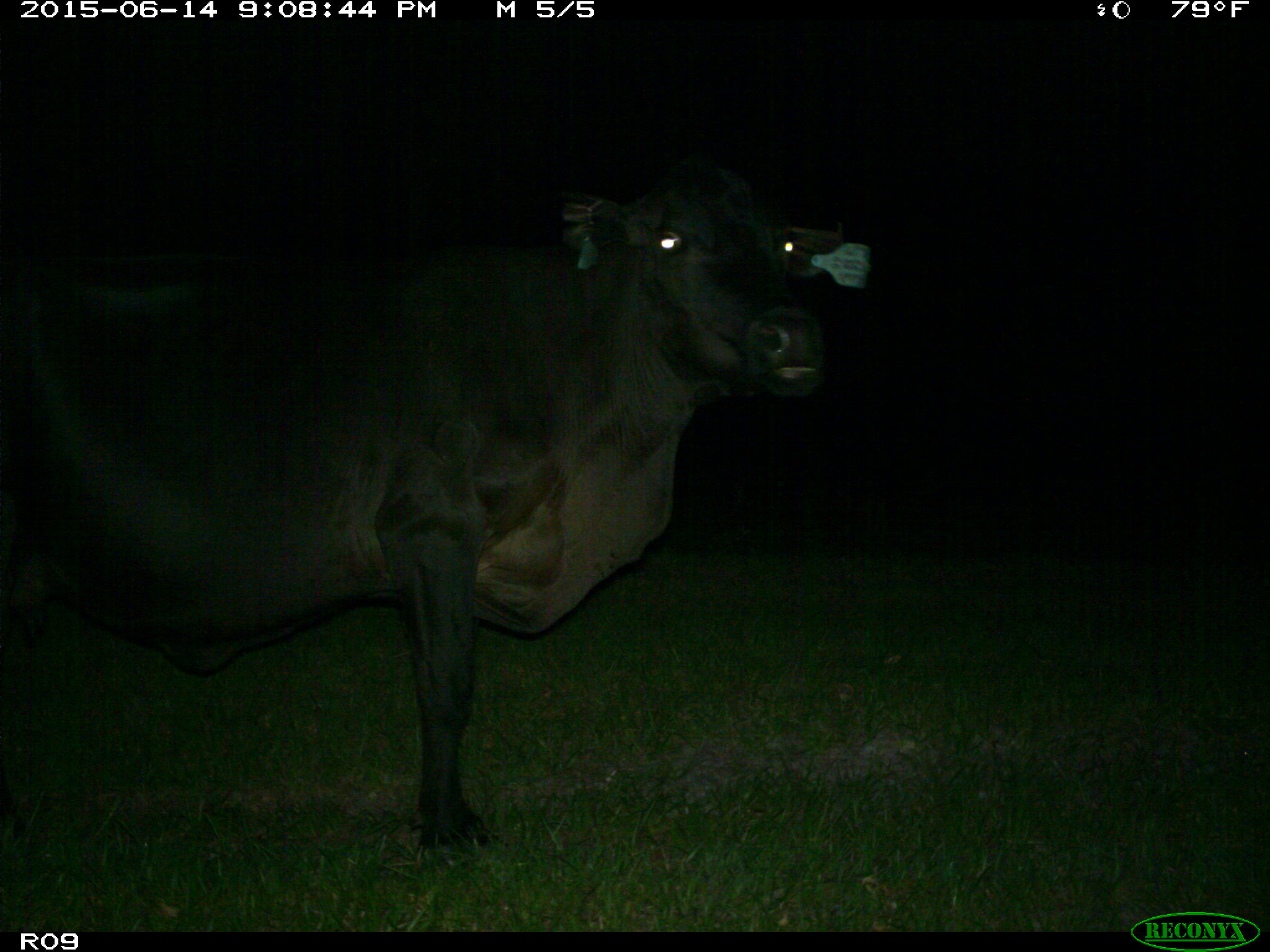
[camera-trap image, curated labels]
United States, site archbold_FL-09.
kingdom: Animalia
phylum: Chordata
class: Mammalia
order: Artiodactyla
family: Bovidae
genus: Bos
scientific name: Bos taurus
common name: domestic cow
Bos taurus (domestic cow).